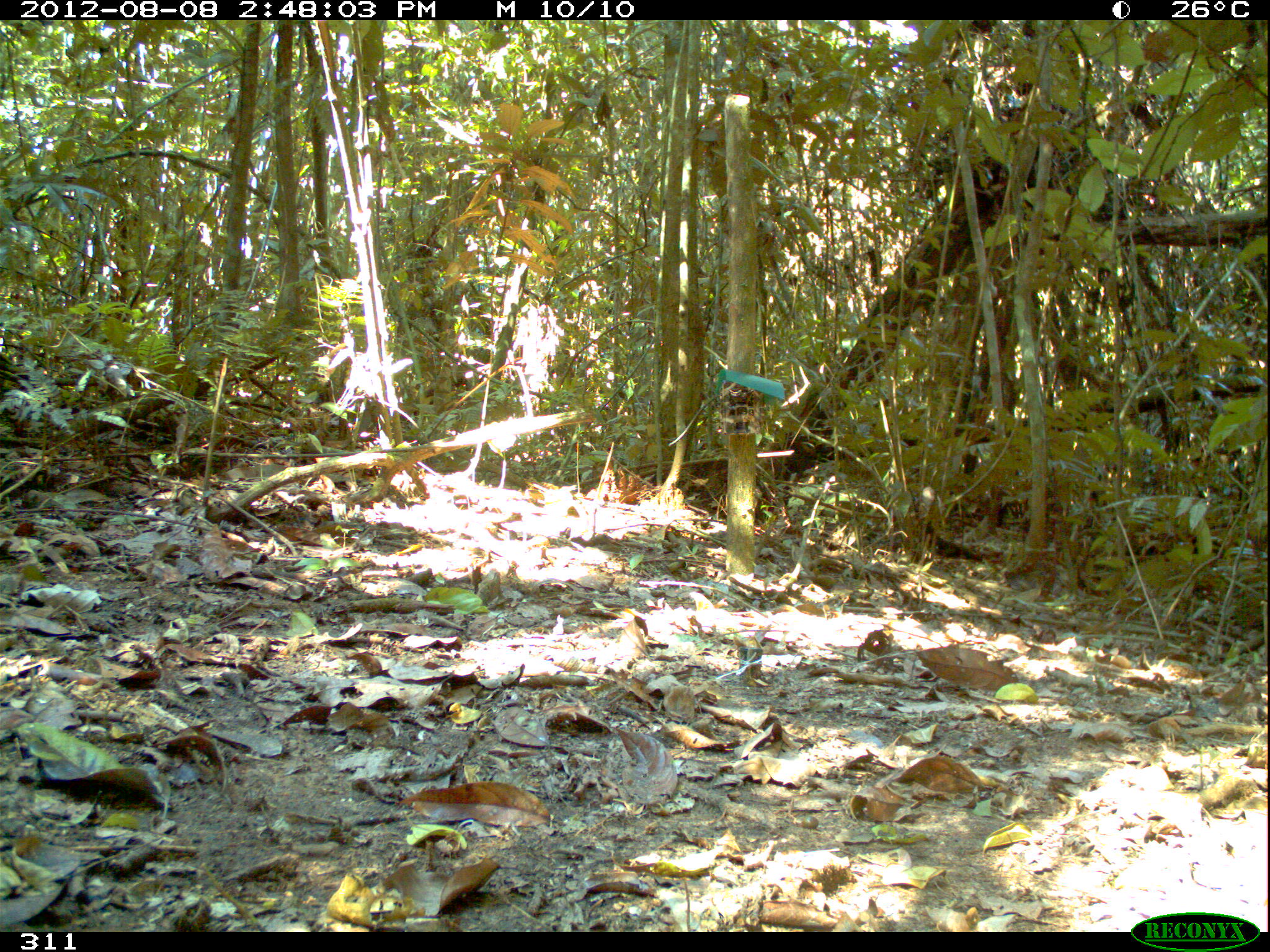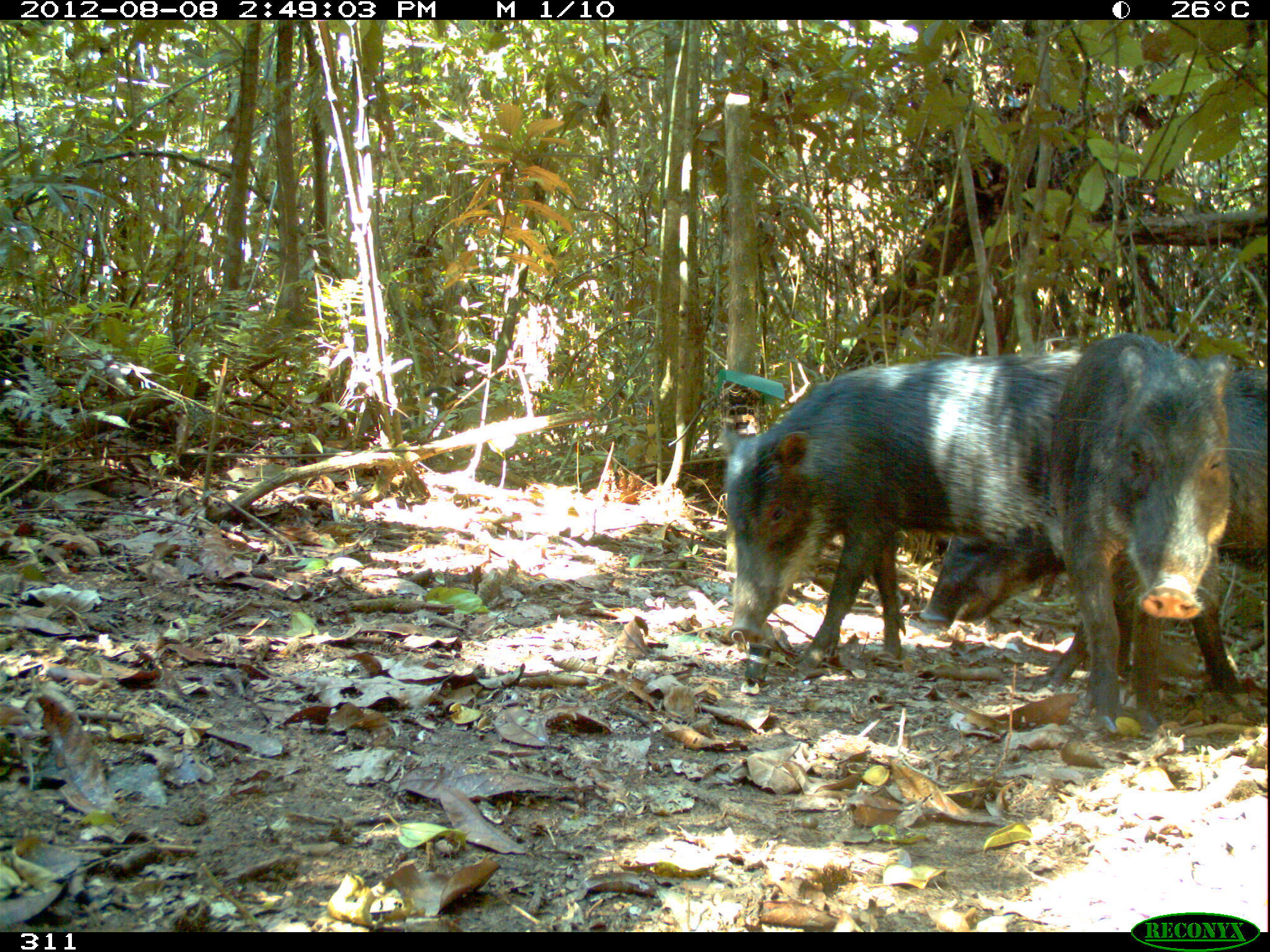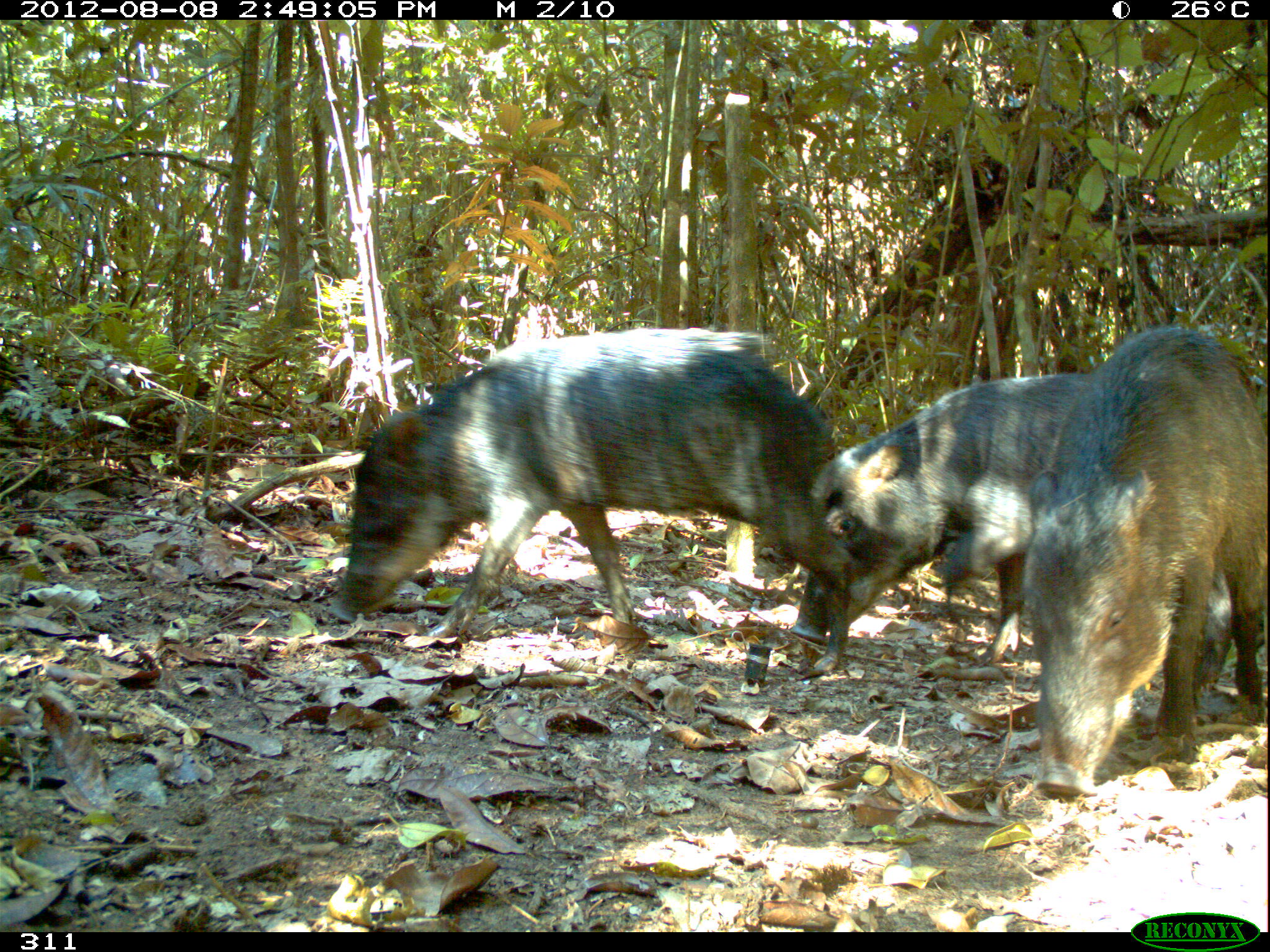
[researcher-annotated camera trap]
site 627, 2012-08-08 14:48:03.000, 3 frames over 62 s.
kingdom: Animalia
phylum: Chordata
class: Mammalia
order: Artiodactyla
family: Tayassuidae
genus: Tayassu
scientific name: Tayassu pecari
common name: white-lipped peccary